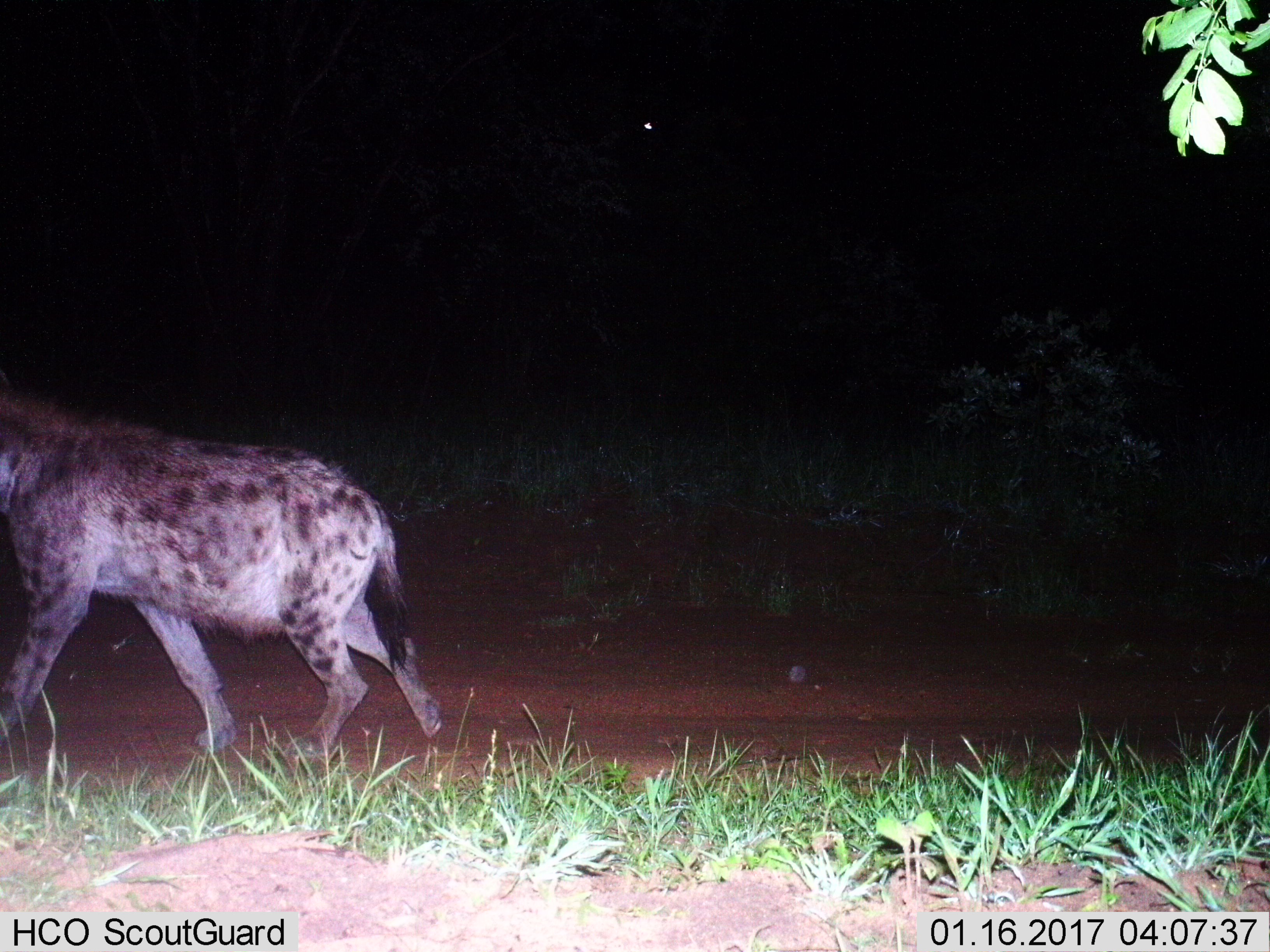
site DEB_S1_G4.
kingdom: Animalia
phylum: Chordata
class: Mammalia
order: Carnivora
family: Hyaenidae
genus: Crocuta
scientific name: Crocuta crocuta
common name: spotted hyena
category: hyenaspotted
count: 1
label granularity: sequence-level